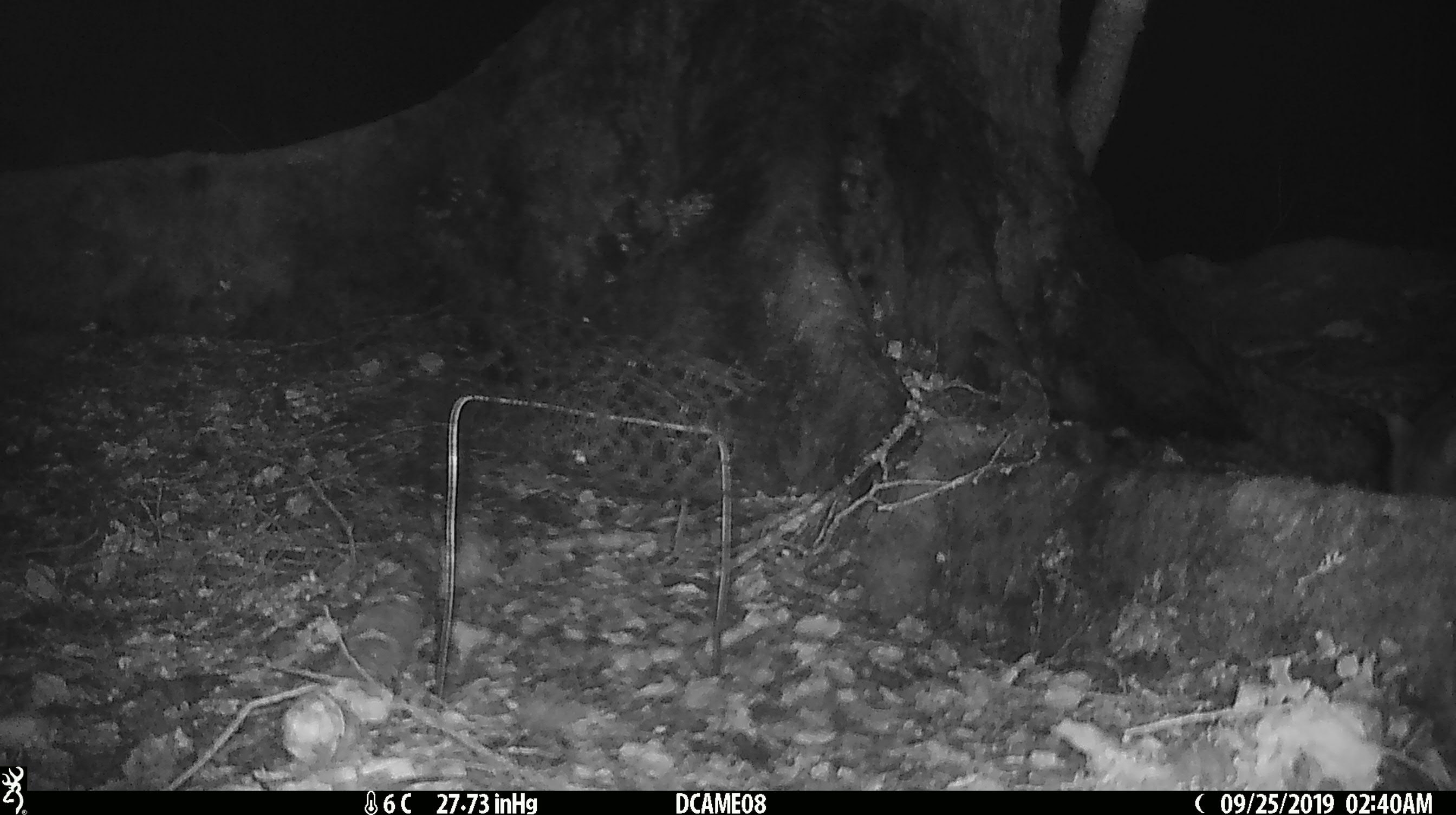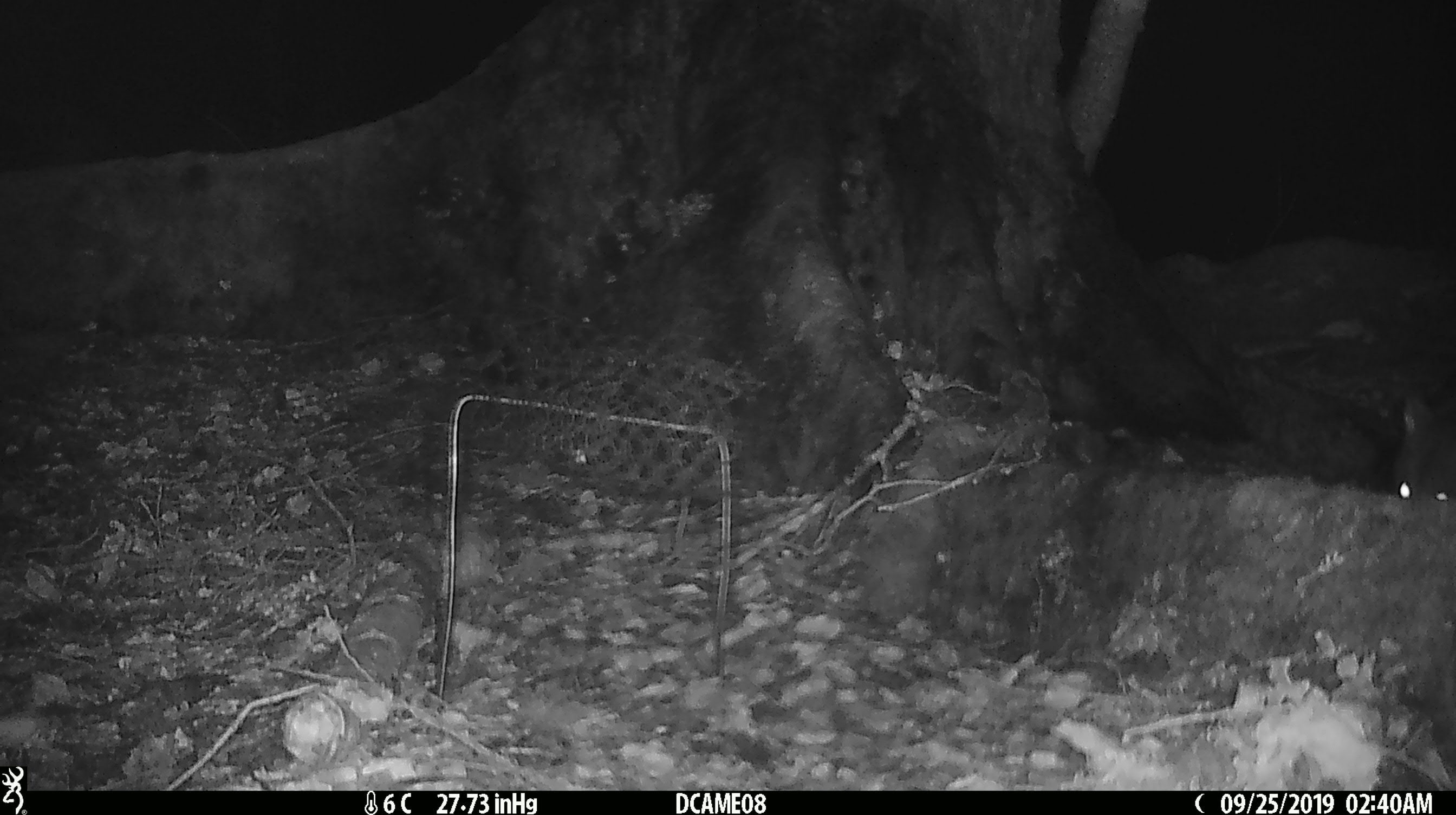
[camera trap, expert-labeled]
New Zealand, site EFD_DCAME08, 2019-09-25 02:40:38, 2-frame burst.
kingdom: Animalia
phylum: Chordata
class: Mammalia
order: Rodentia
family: Muridae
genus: Rattus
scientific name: Rattus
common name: rat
Rat (Rattus).